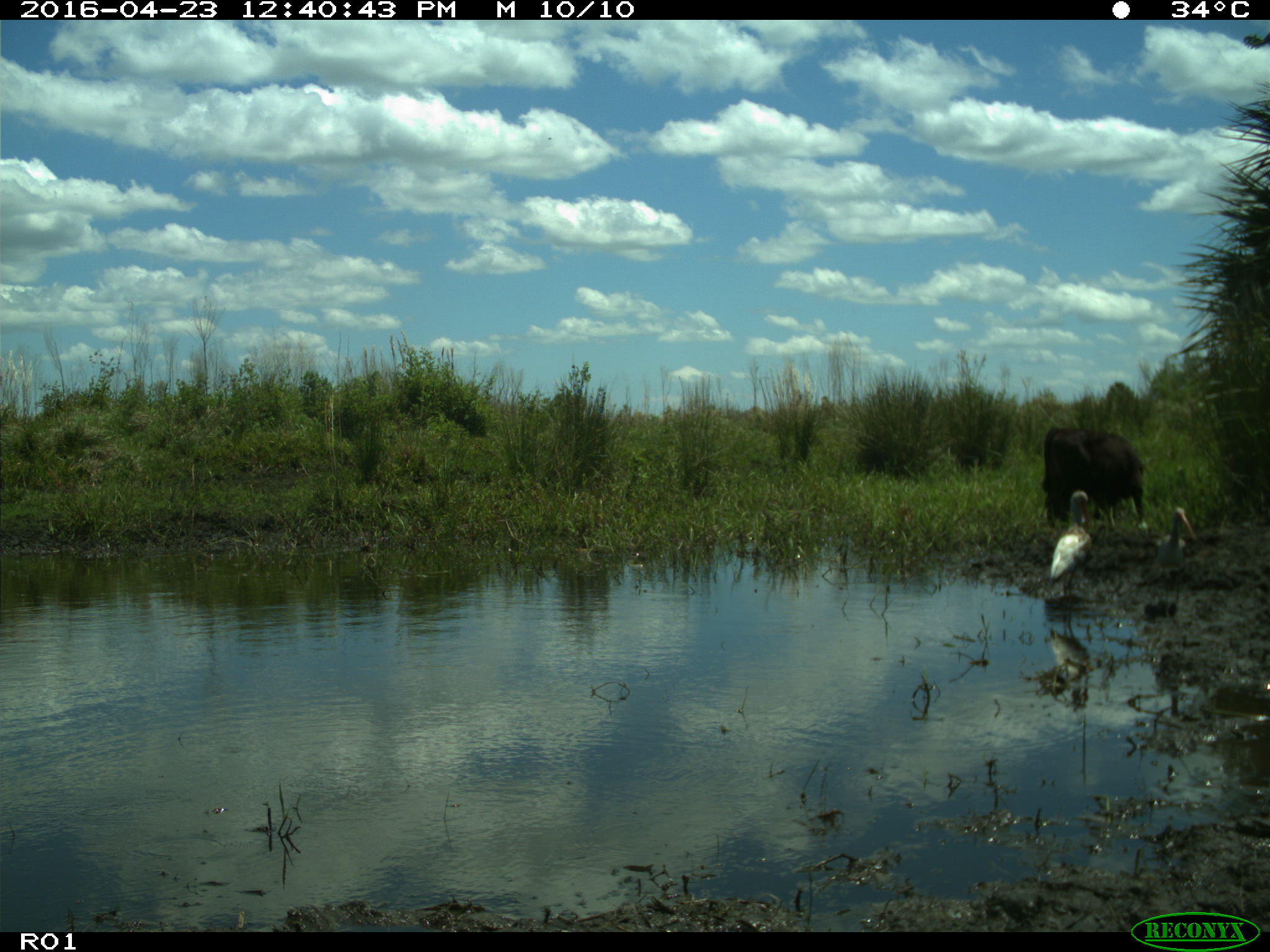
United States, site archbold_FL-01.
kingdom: Animalia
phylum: Chordata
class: Mammalia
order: Artiodactyla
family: Bovidae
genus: Bos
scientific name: Bos taurus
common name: domestic cow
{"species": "Bos taurus (domestic cow)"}